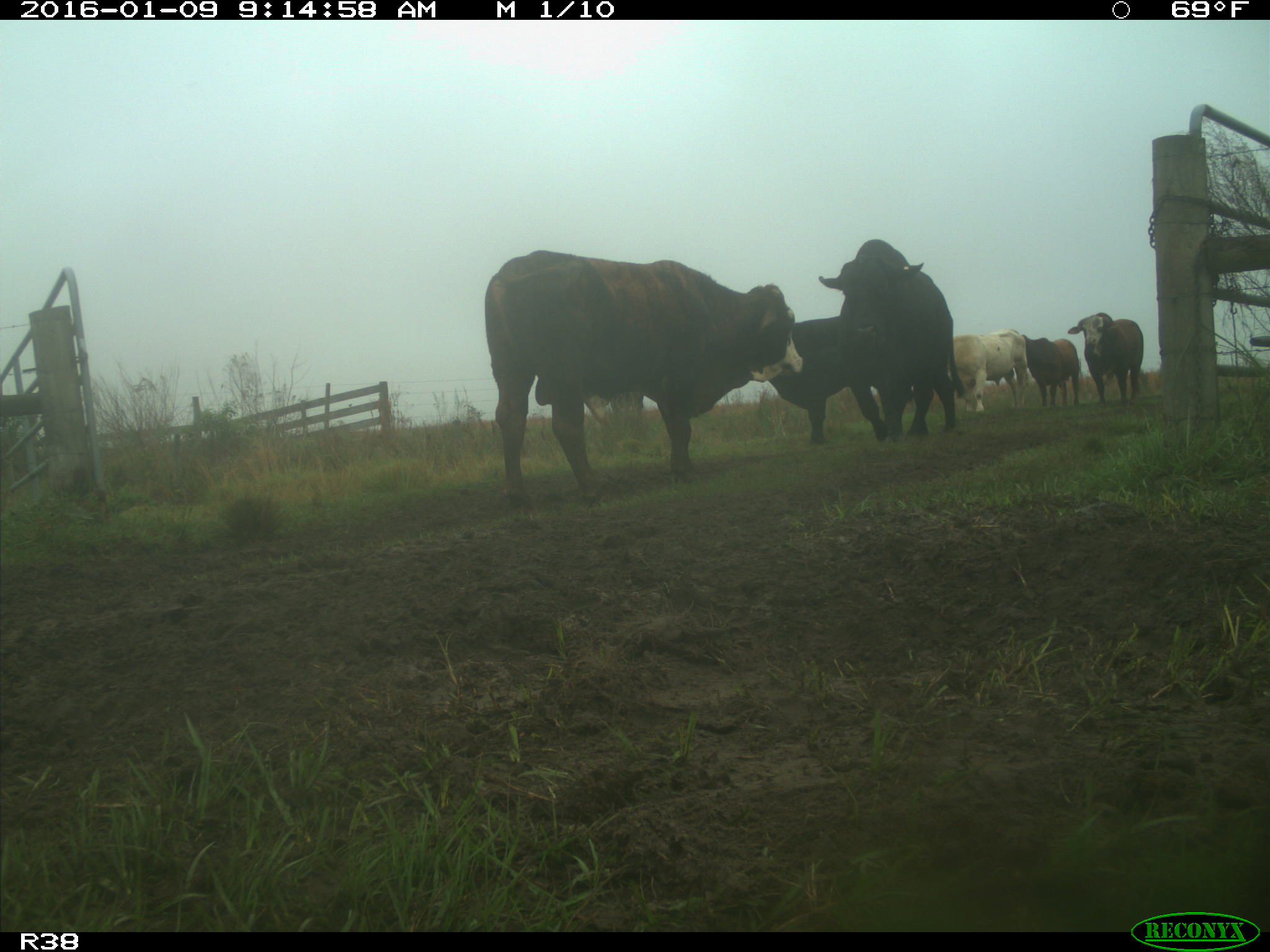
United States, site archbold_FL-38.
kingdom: Animalia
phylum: Chordata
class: Mammalia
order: Artiodactyla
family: Bovidae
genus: Bos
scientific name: Bos taurus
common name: domestic cow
Bos taurus (domestic cow).